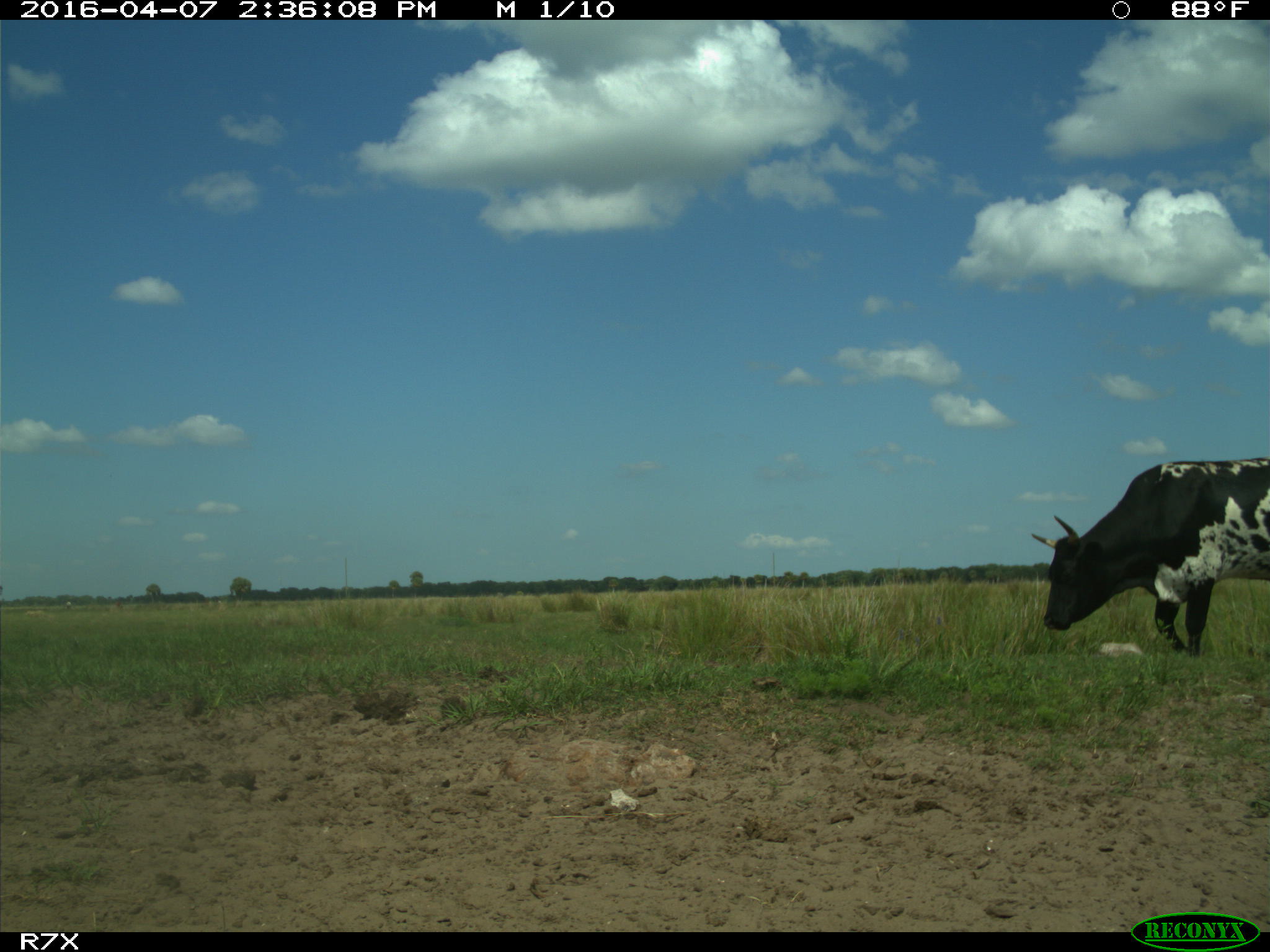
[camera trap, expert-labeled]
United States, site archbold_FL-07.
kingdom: Animalia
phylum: Chordata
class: Mammalia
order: Artiodactyla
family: Bovidae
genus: Bos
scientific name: Bos taurus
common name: domestic cow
Bos taurus (domestic cow).